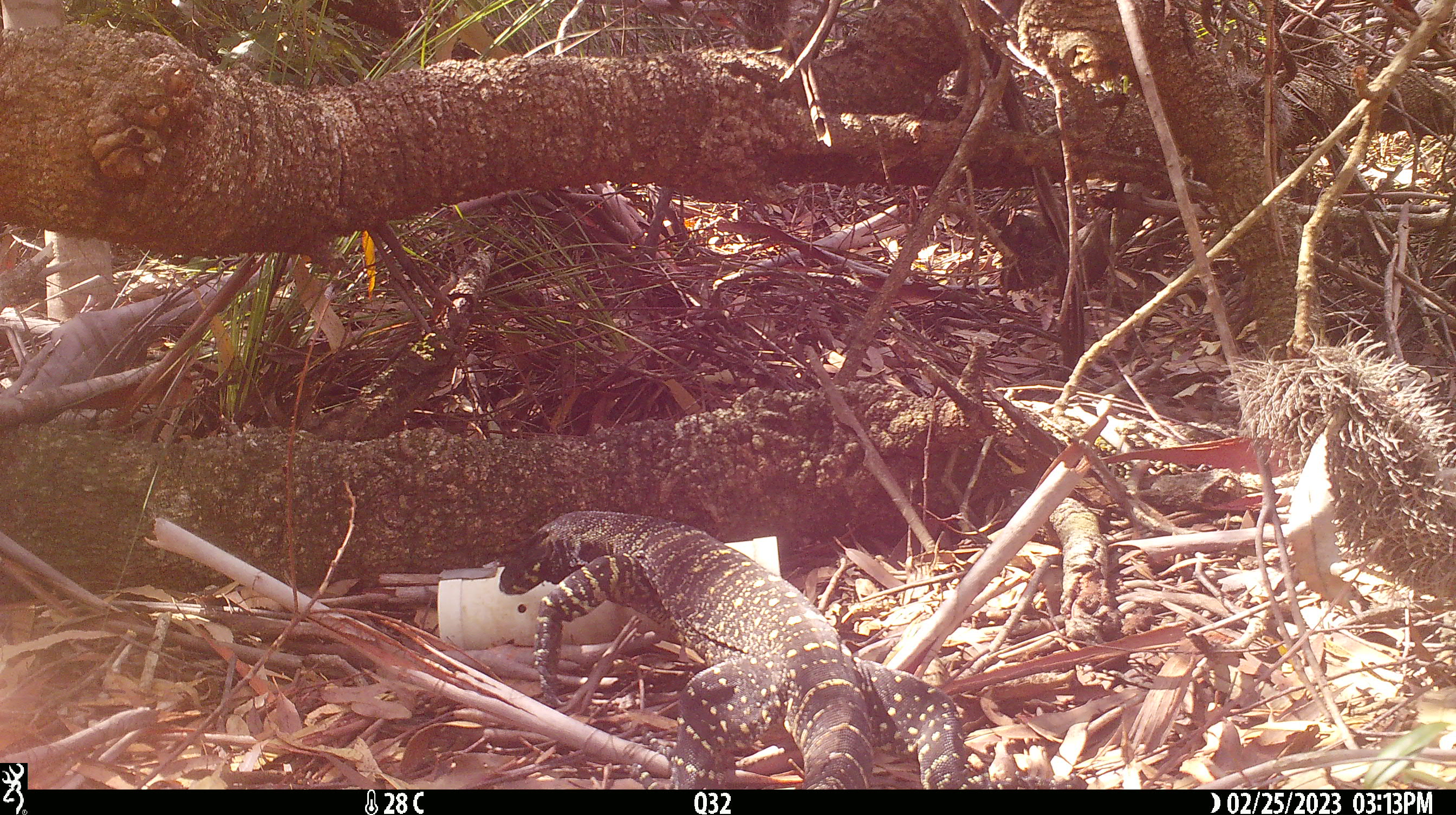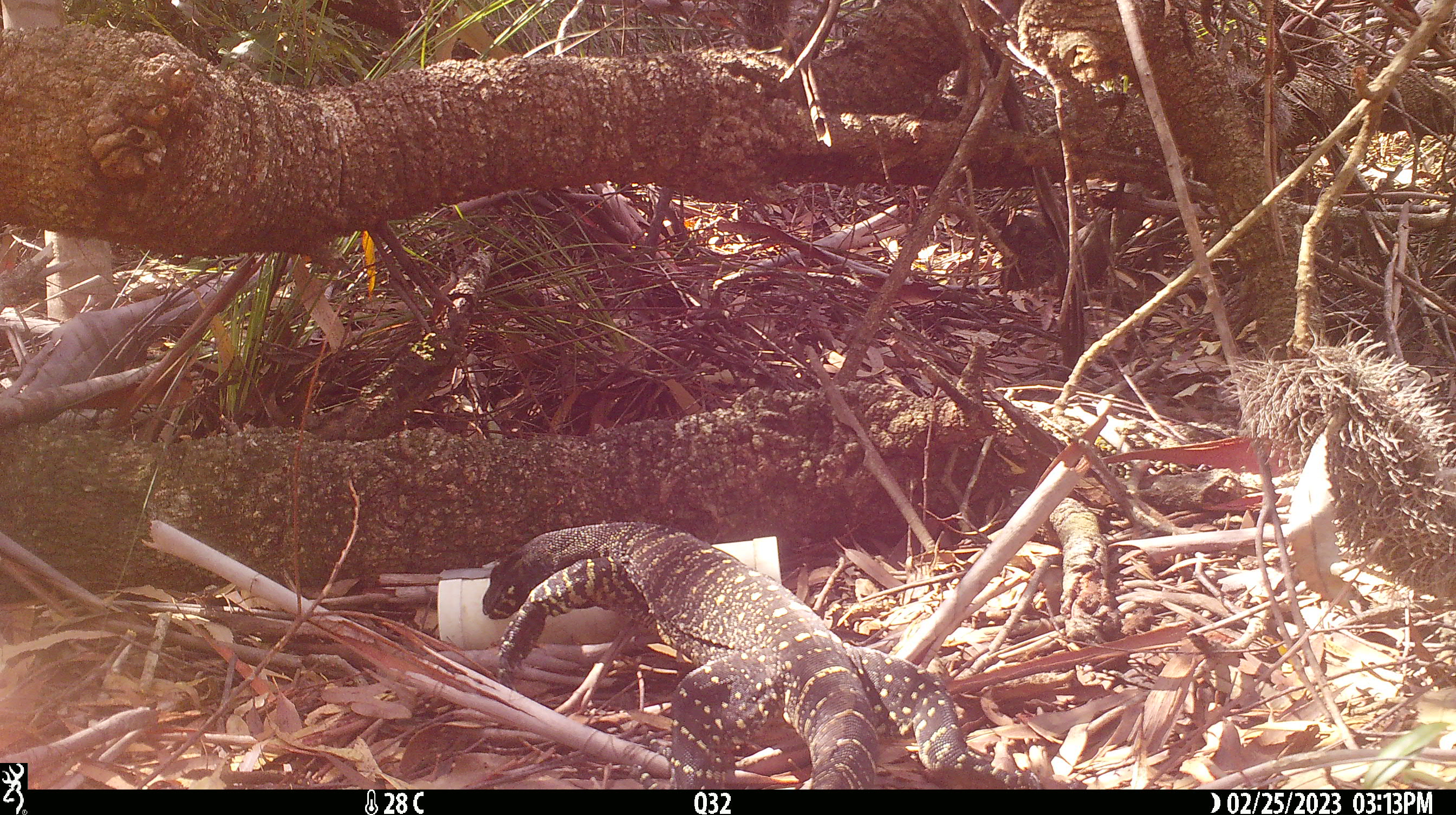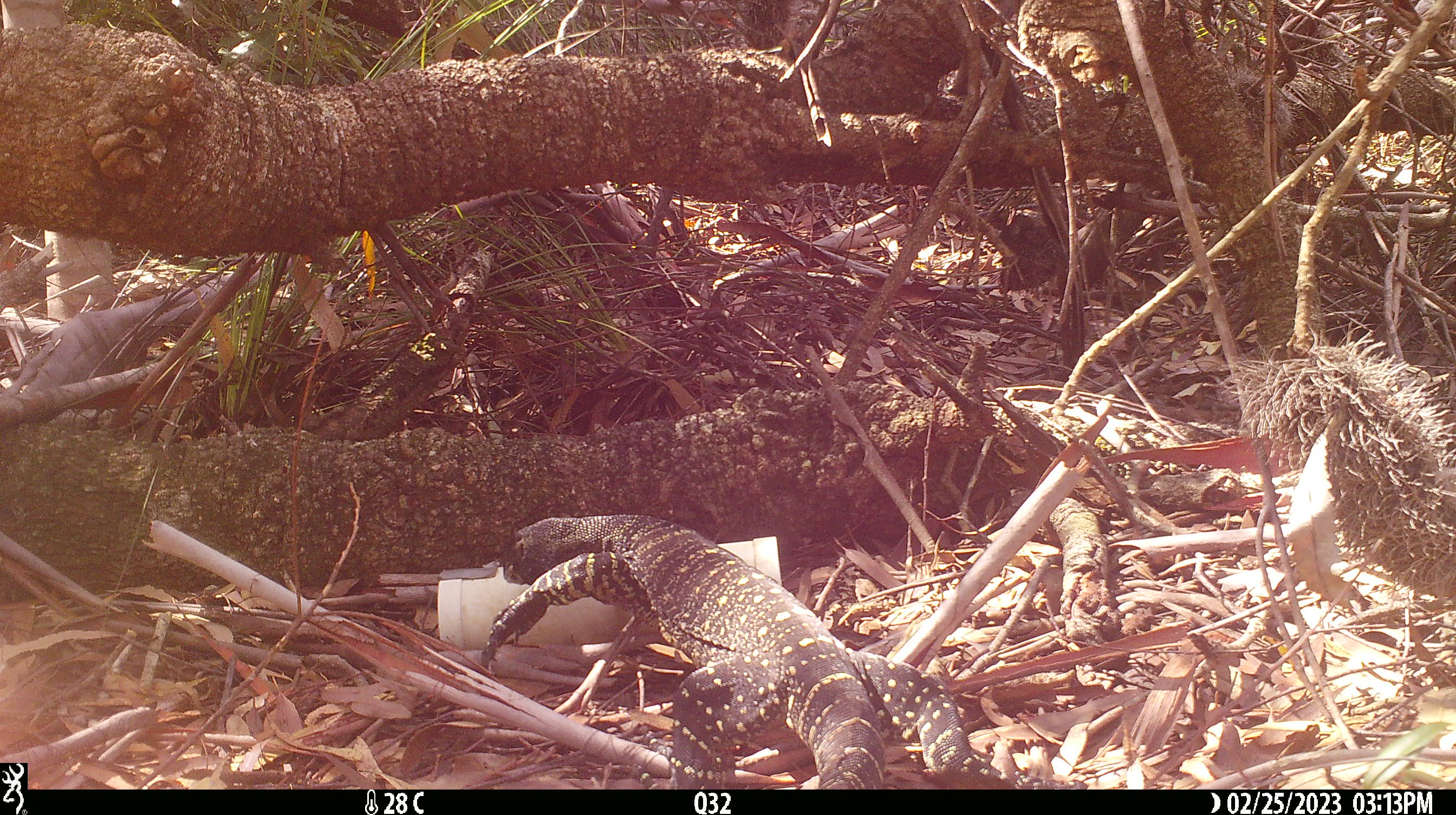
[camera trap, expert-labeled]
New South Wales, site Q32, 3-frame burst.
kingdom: Animalia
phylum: Chordata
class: Reptilia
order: Squamata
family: Varanidae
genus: Varanus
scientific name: Varanus varius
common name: lace monitor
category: goanna